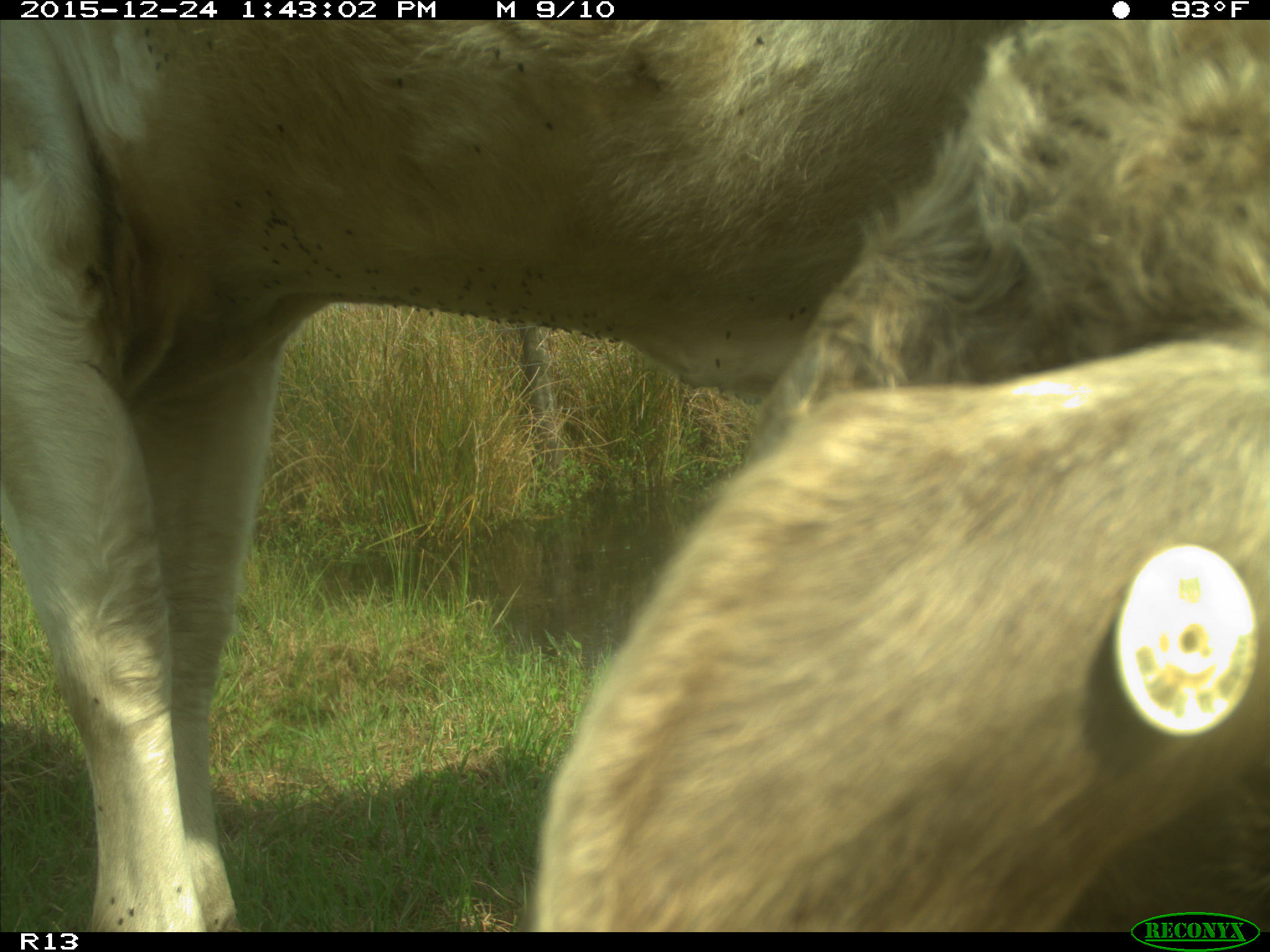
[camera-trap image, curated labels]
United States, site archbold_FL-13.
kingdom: Animalia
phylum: Chordata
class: Mammalia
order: Artiodactyla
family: Bovidae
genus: Bos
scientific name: Bos taurus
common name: domestic cow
Bos taurus (domestic cow).